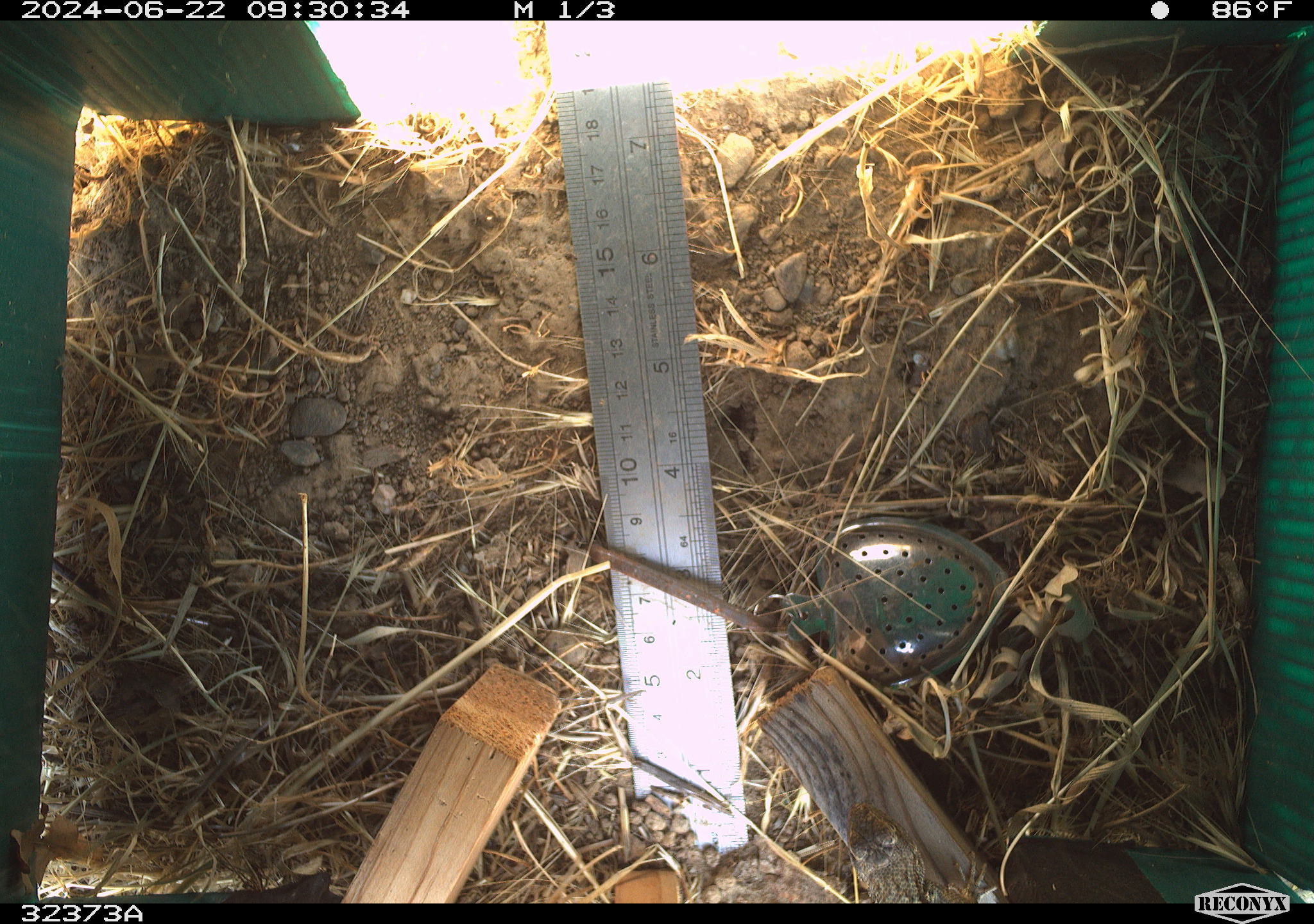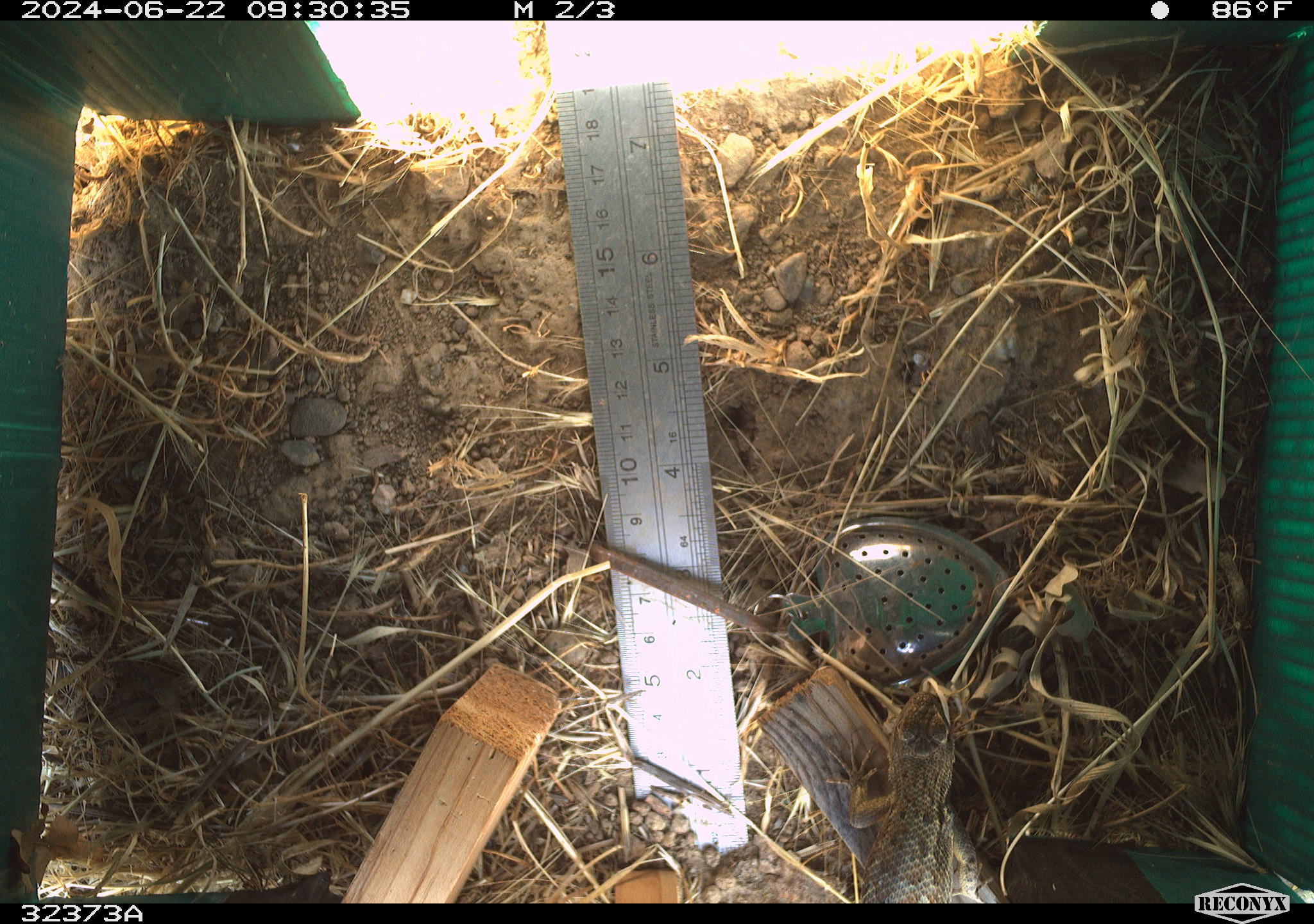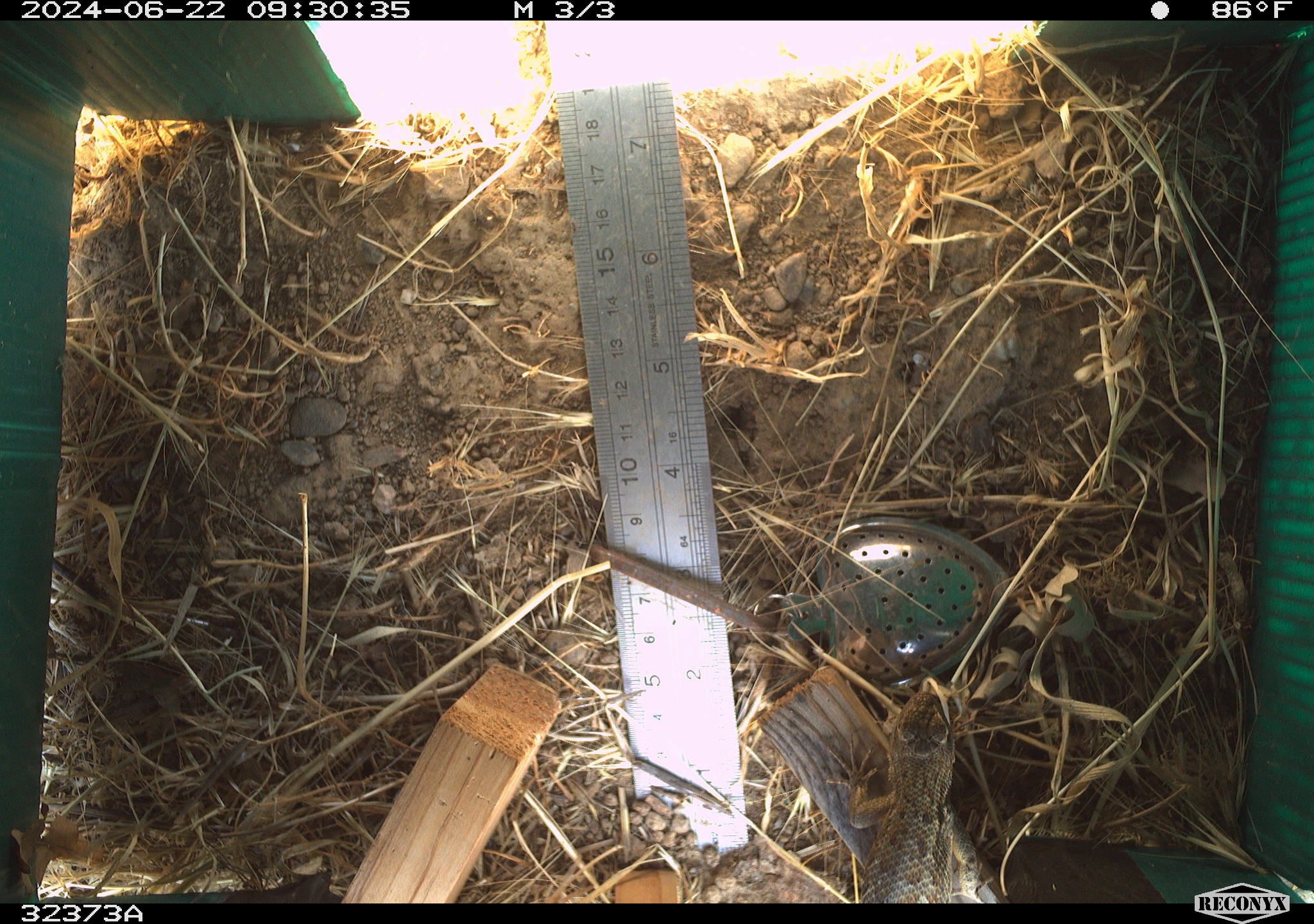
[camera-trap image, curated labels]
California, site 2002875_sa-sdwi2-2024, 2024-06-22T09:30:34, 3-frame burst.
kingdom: Animalia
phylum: Chordata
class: Reptilia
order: Squamata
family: Phrynosomatidae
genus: Sceloporus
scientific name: Sceloporus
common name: spiny lizards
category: sceloporus species